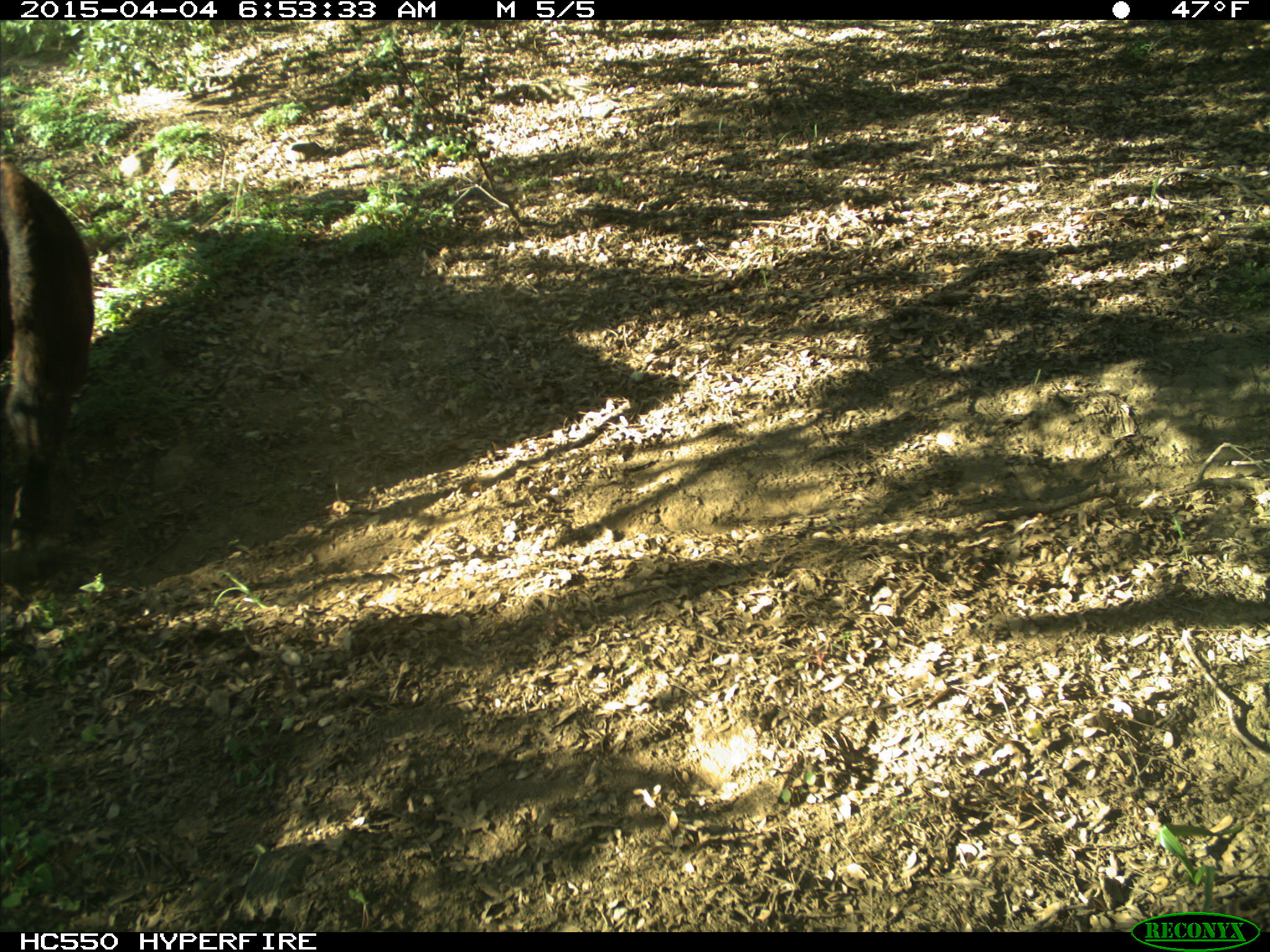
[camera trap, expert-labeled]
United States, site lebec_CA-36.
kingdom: Animalia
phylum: Chordata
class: Mammalia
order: Artiodactyla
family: Bovidae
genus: Bos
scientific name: Bos taurus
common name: domestic cow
Bos taurus (domestic cow).